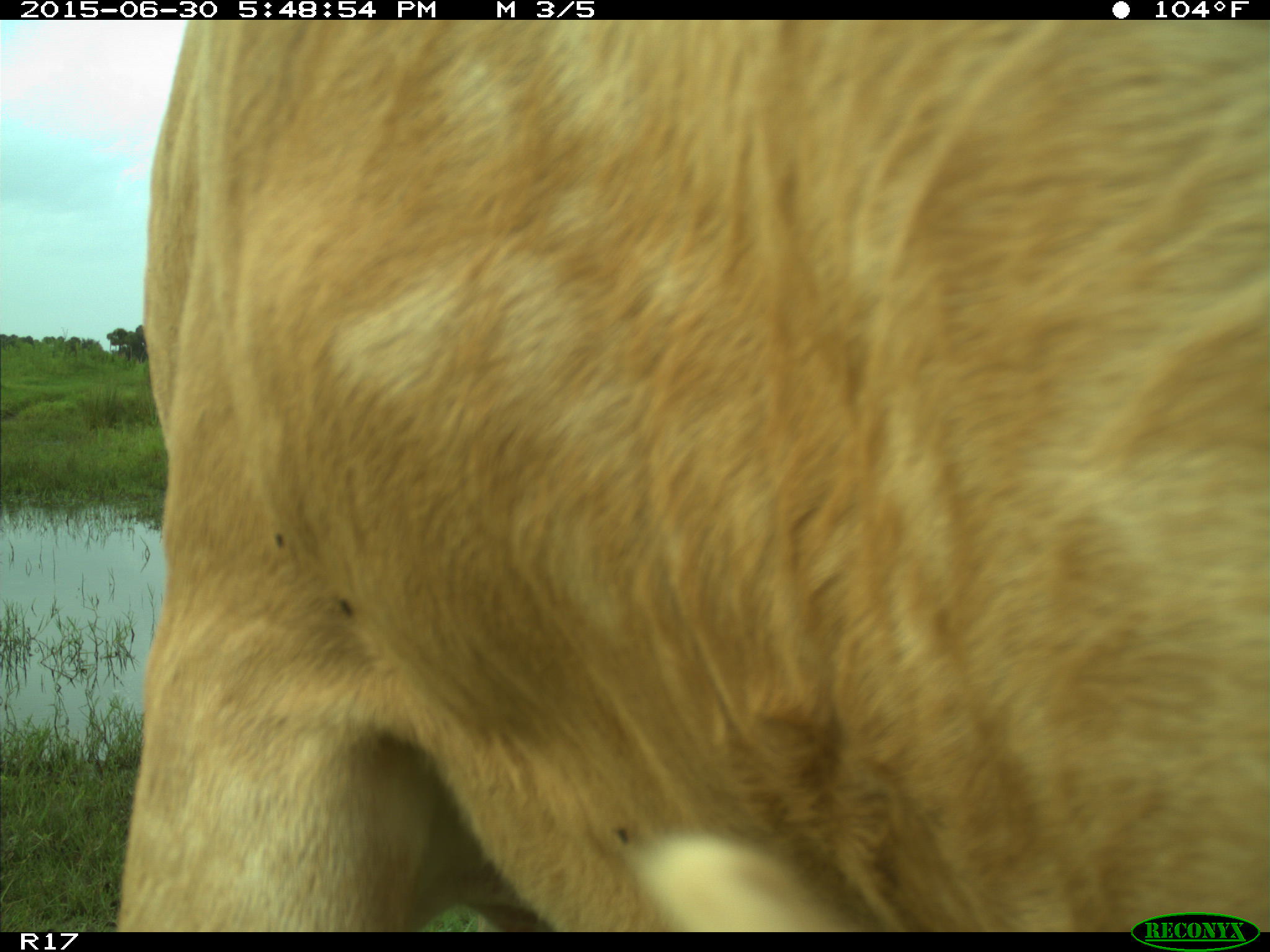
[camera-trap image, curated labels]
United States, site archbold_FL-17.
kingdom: Animalia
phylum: Chordata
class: Mammalia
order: Artiodactyla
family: Bovidae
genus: Bos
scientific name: Bos taurus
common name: domestic cow